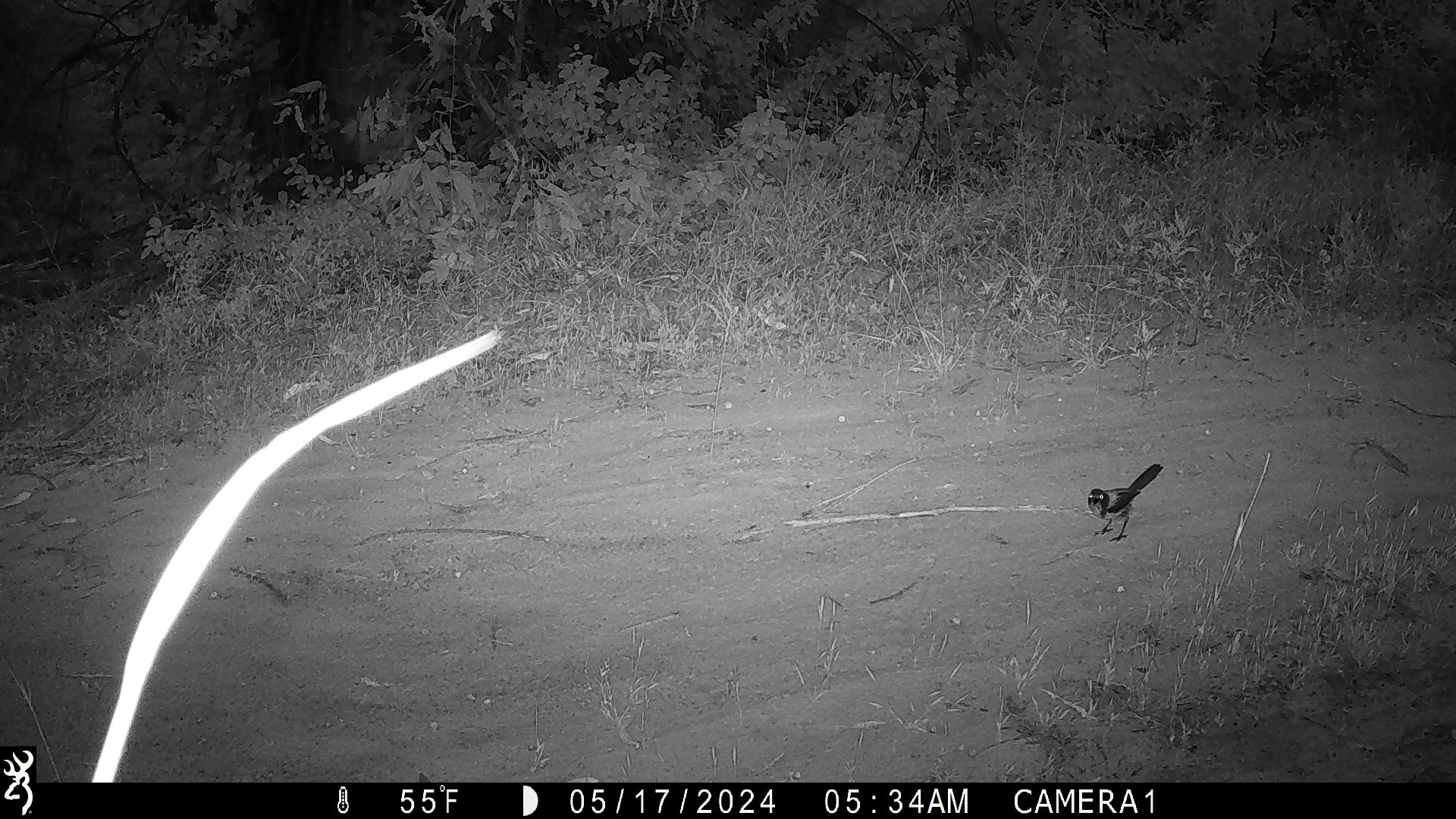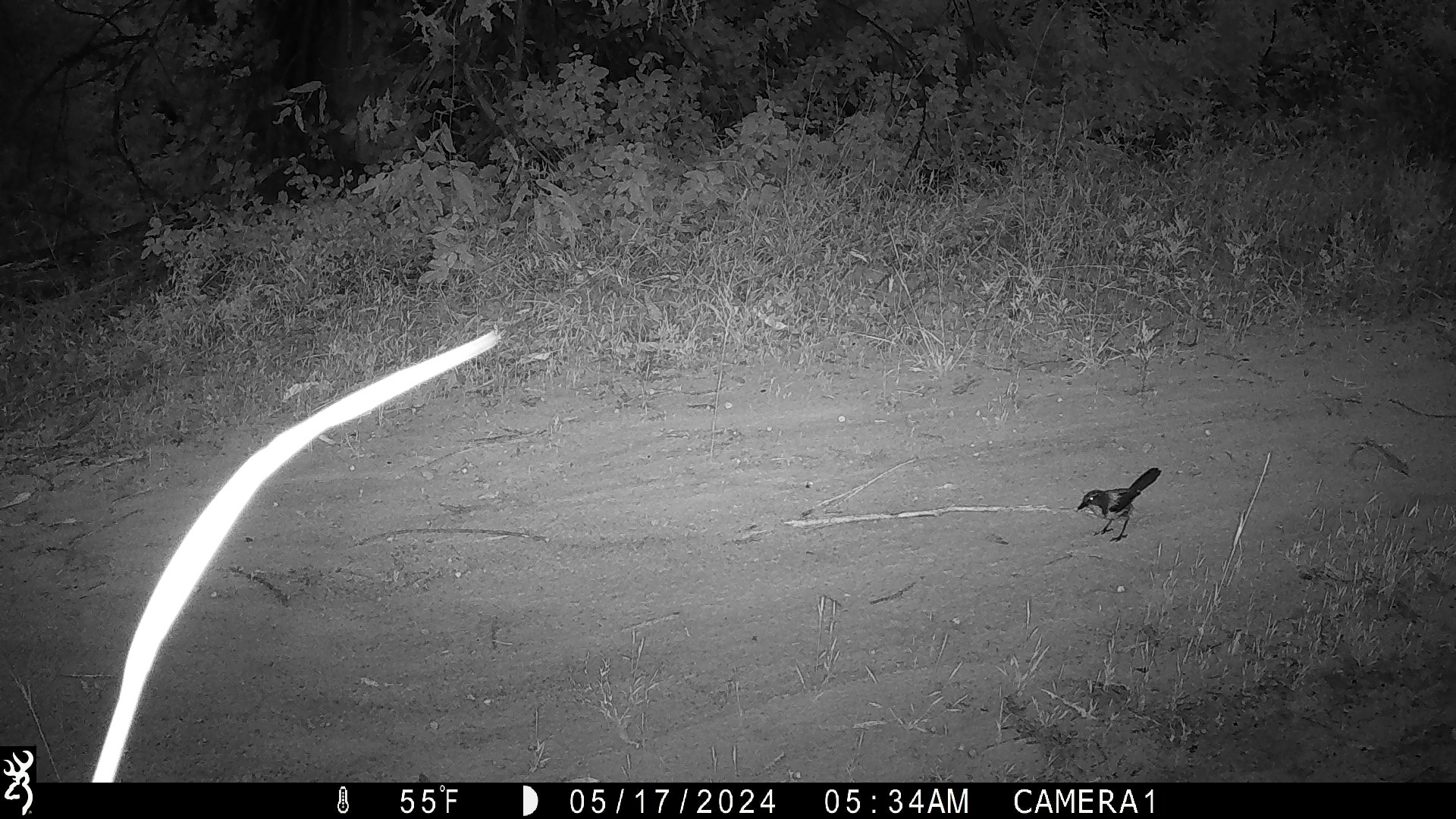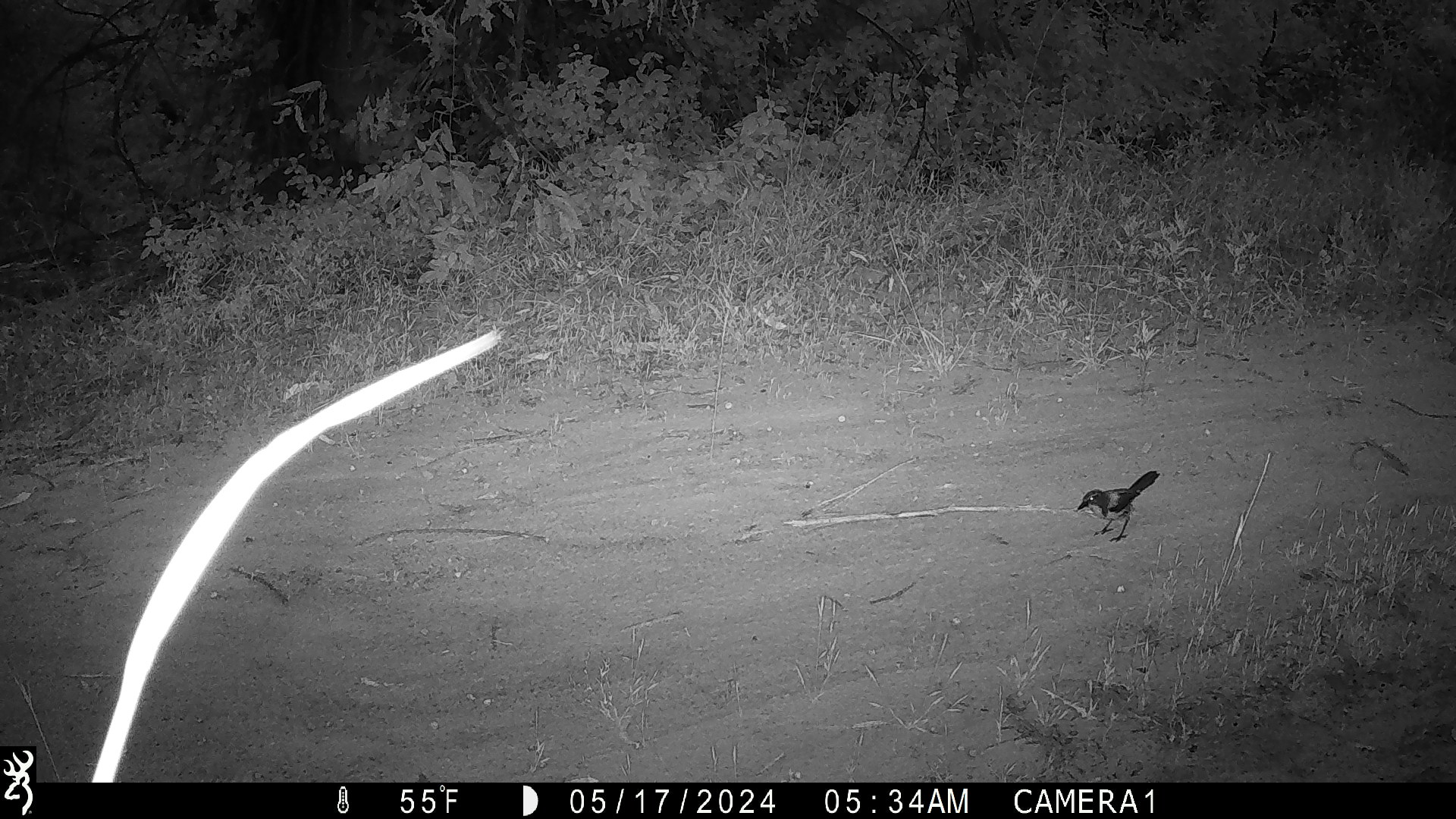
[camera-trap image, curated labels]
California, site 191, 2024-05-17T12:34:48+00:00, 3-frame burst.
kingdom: Animalia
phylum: Chordata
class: Aves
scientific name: Aves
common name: bird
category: unknown bird